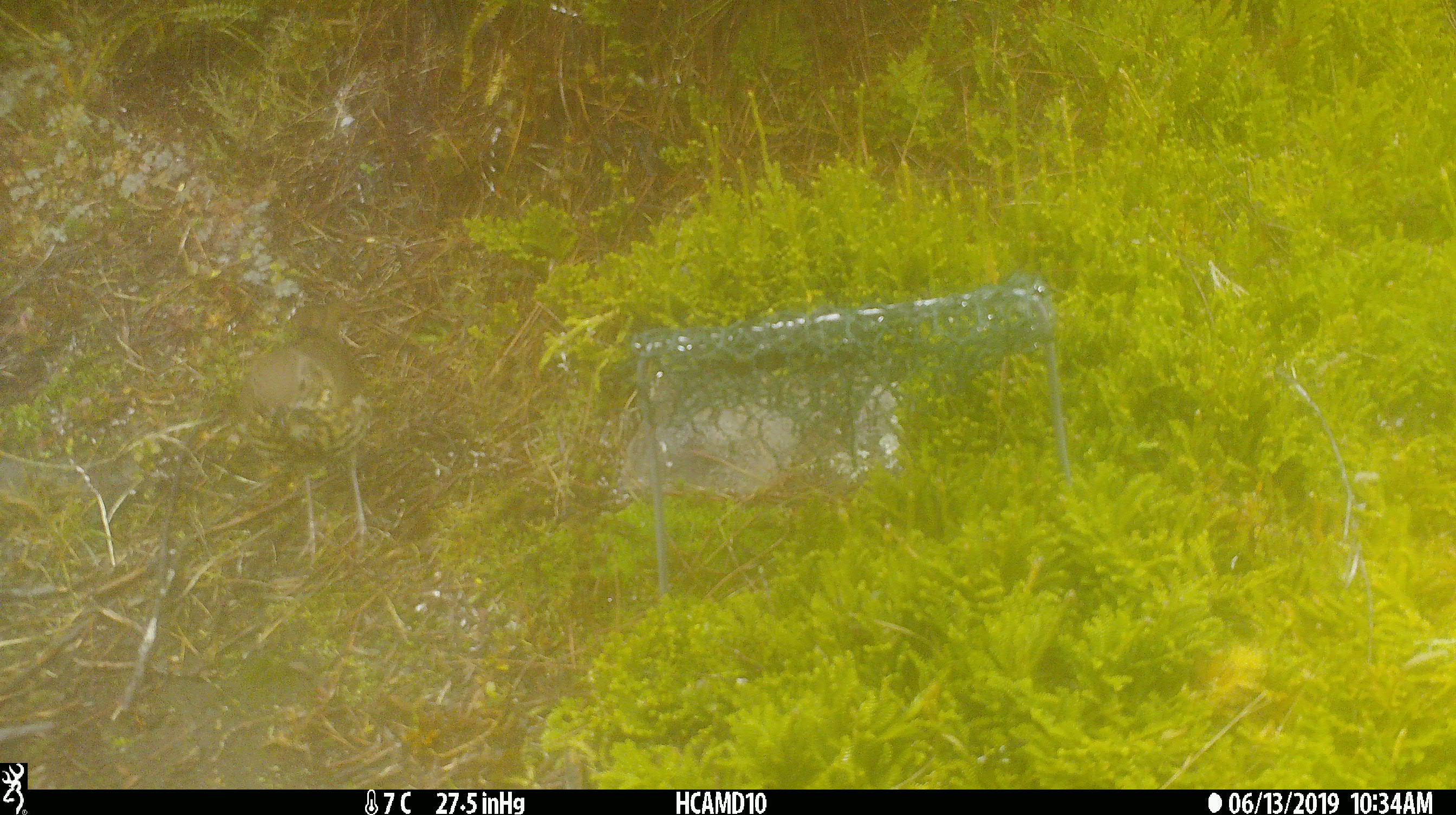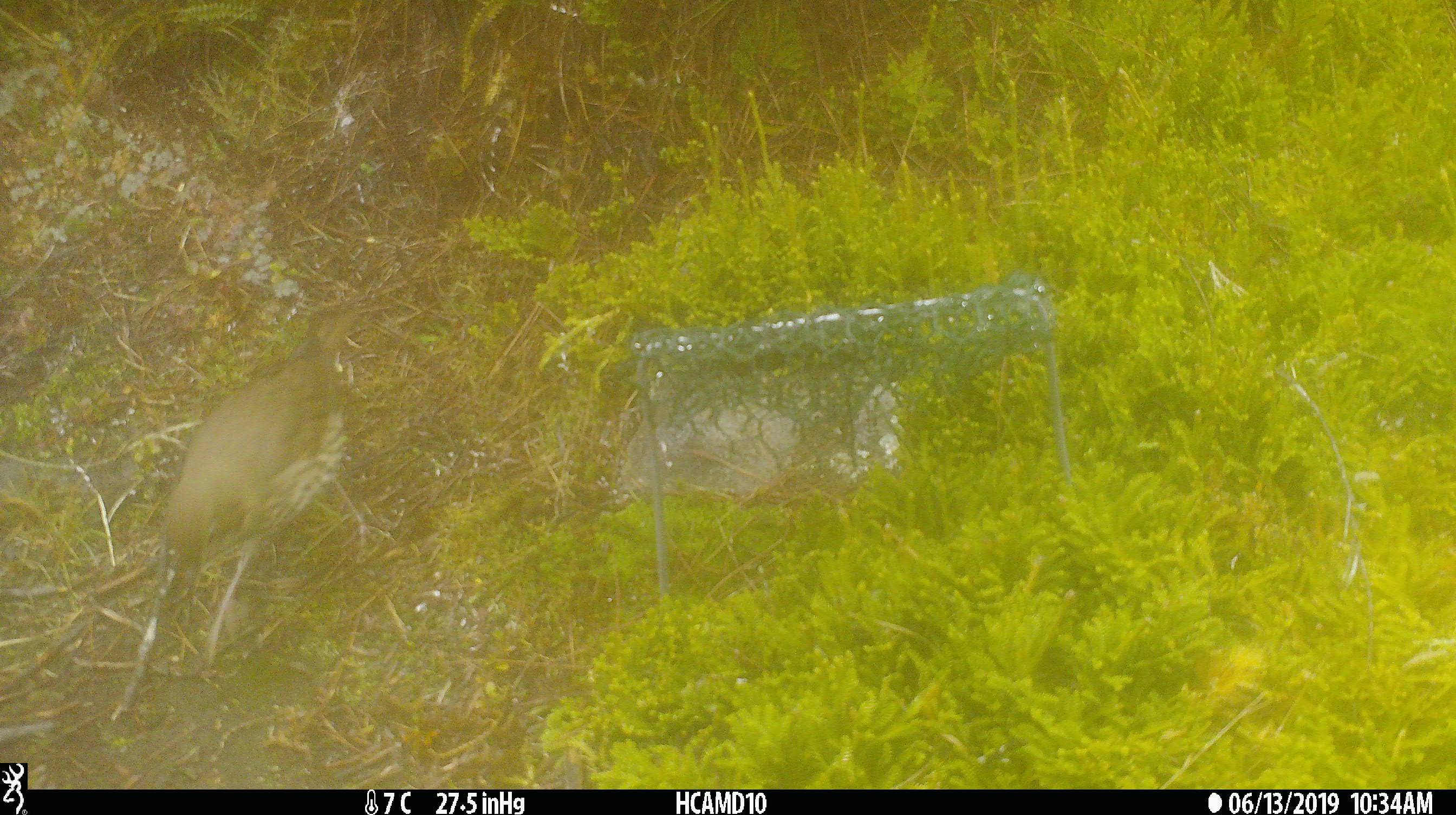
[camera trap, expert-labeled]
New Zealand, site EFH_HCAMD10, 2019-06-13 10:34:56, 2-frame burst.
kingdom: Animalia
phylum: Chordata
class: Aves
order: Passeriformes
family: Turdidae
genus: Turdus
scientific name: Turdus philomelos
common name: song thrush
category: thrush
Thrush (song thrush) (Turdus philomelos).